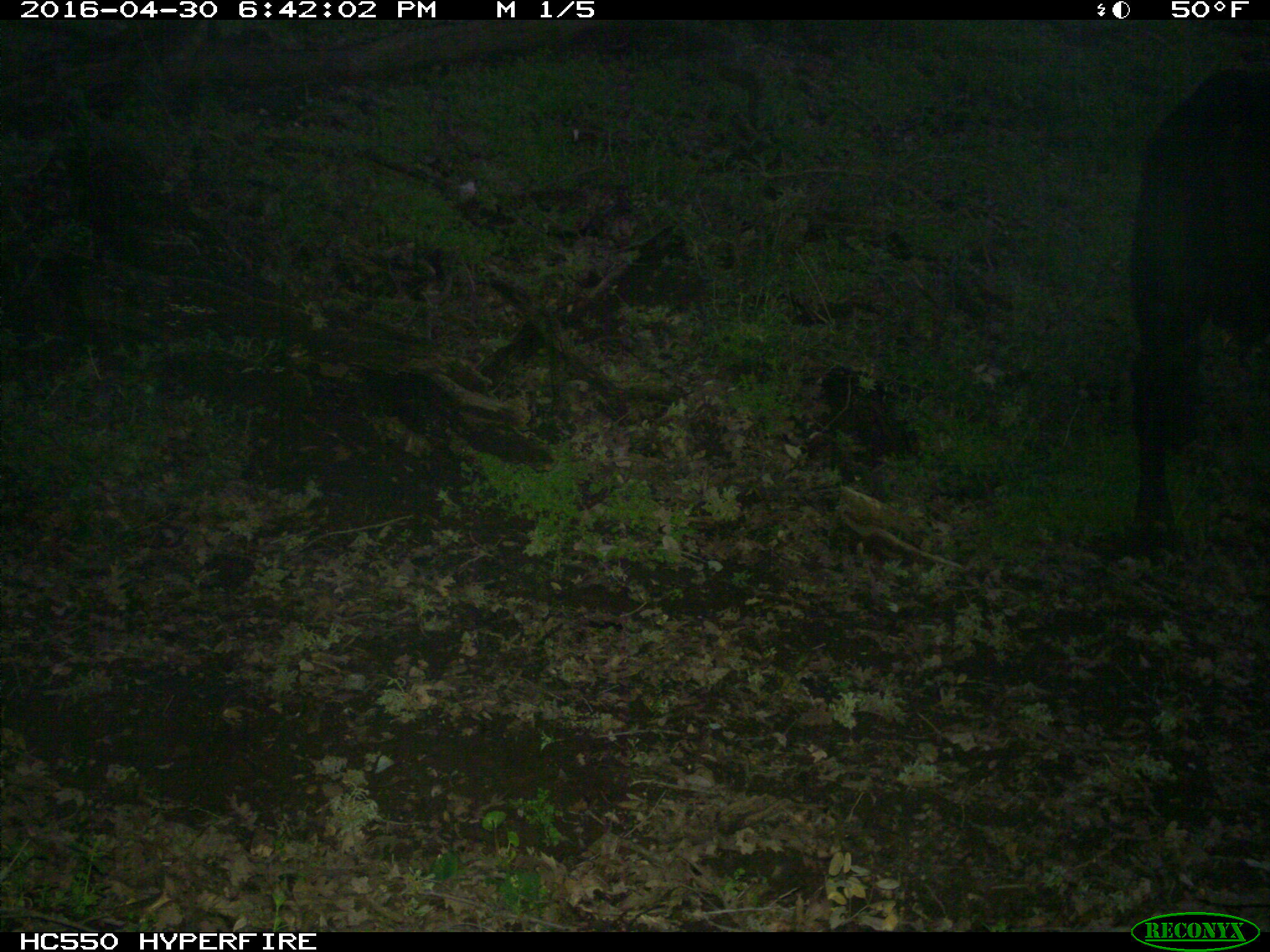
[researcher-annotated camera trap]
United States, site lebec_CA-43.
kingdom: Animalia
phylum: Chordata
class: Mammalia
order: Artiodactyla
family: Bovidae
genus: Bos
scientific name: Bos taurus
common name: domestic cow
Bos taurus (domestic cow).